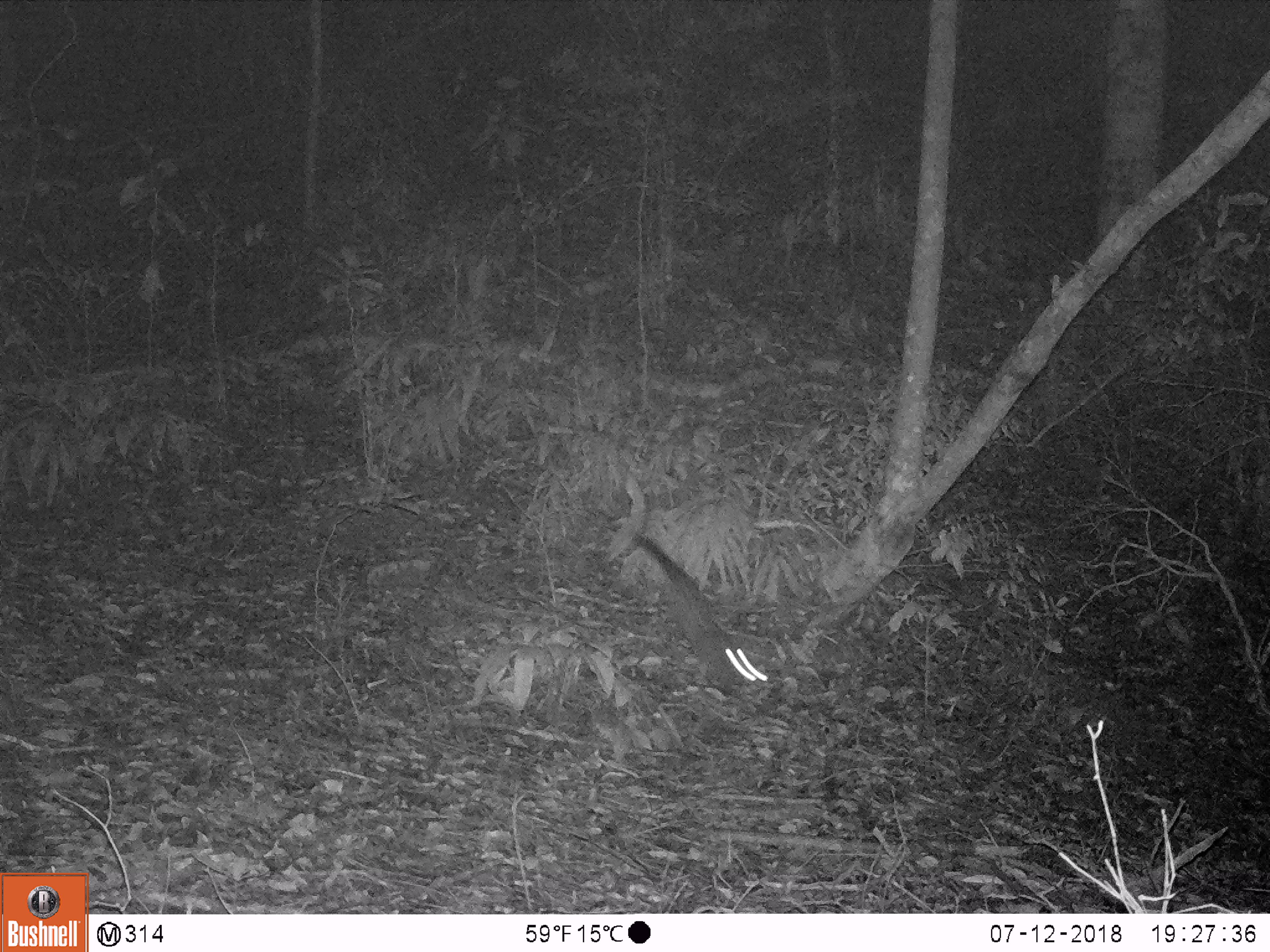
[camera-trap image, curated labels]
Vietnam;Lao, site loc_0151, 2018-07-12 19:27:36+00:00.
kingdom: Animalia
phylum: Chordata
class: Mammalia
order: Carnivora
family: Viverridae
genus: Paradoxurus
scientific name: Paradoxurus hermaphroditus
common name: common palm civet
Common palm civet (Paradoxurus hermaphroditus). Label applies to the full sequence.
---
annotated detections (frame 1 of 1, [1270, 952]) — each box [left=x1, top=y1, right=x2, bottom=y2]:
common palm civet: [left=631, top=534, right=770, bottom=688]